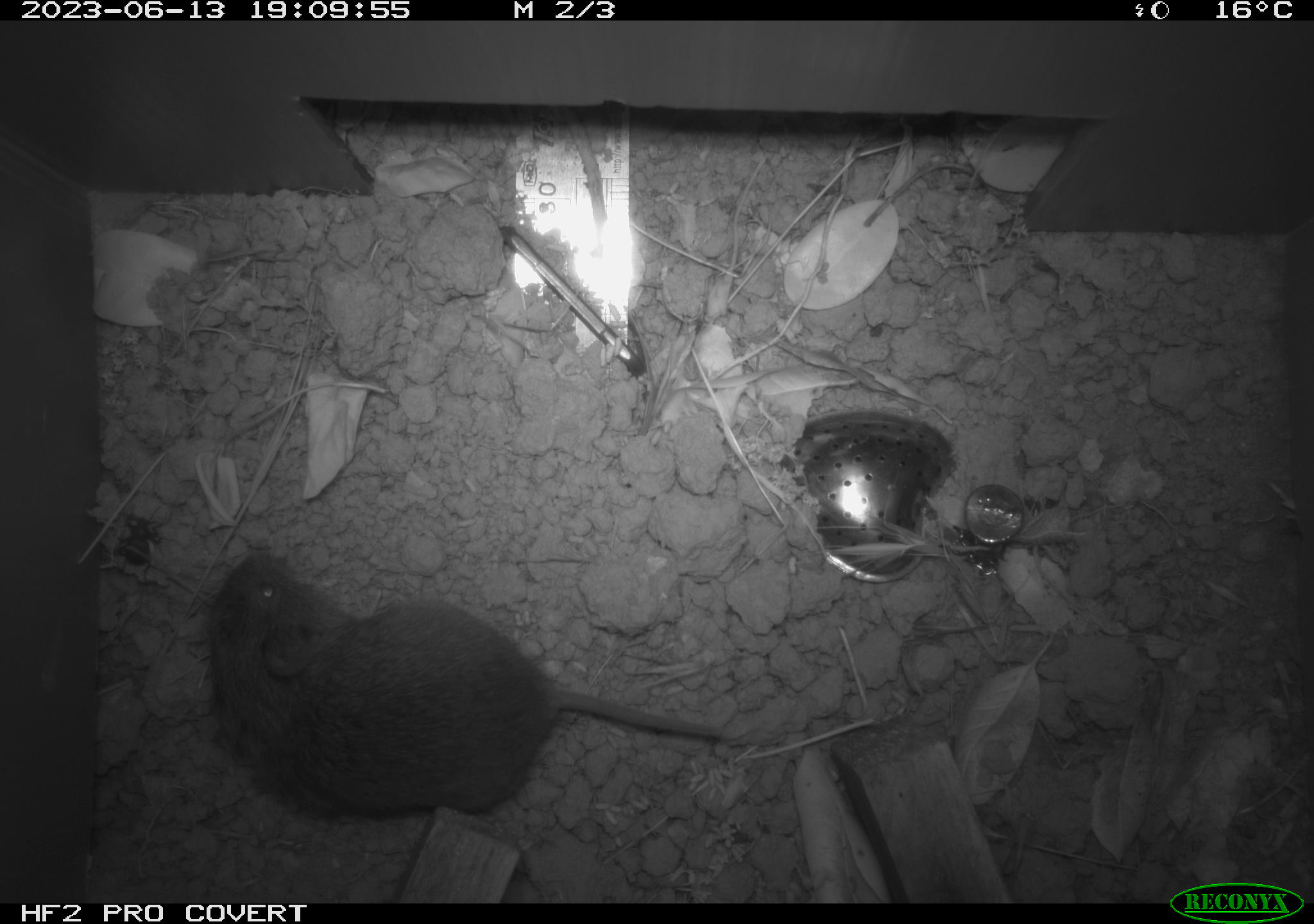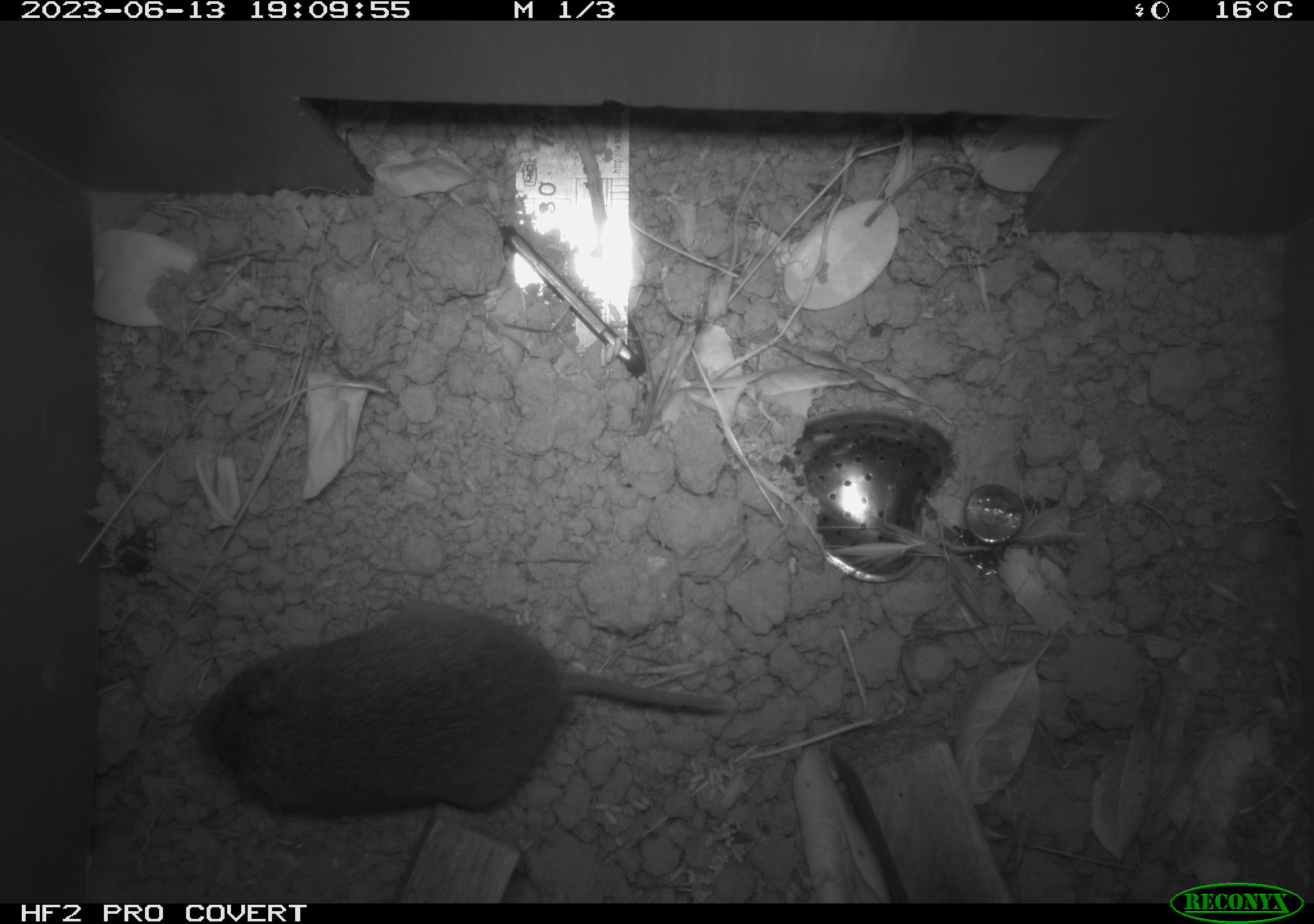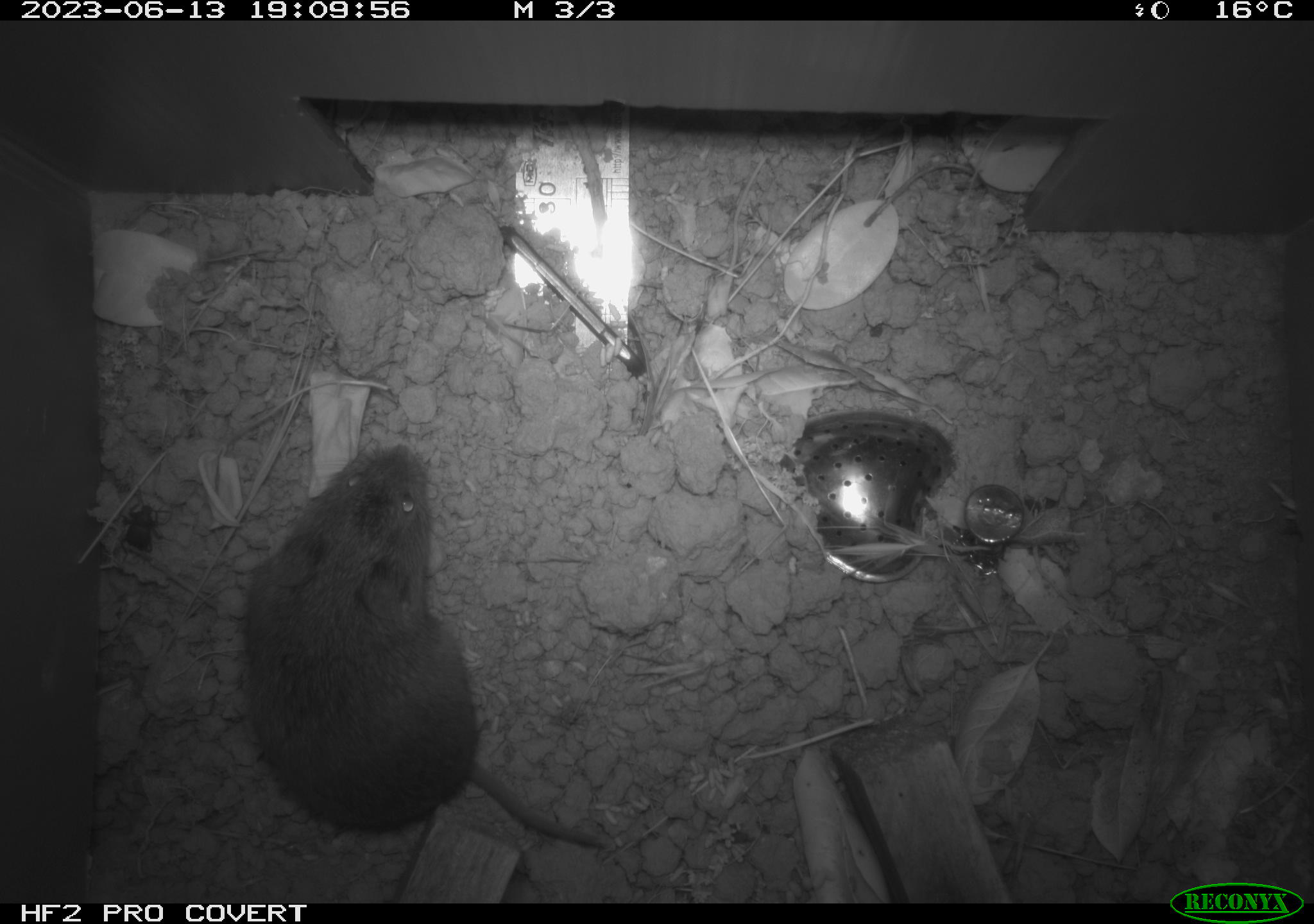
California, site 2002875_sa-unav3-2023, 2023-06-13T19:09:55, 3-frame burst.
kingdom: Animalia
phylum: Chordata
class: Mammalia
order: Rodentia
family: Cricetidae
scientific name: Arvicolinae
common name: voles, lemmings, and muskrats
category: arvicolinae subfamily